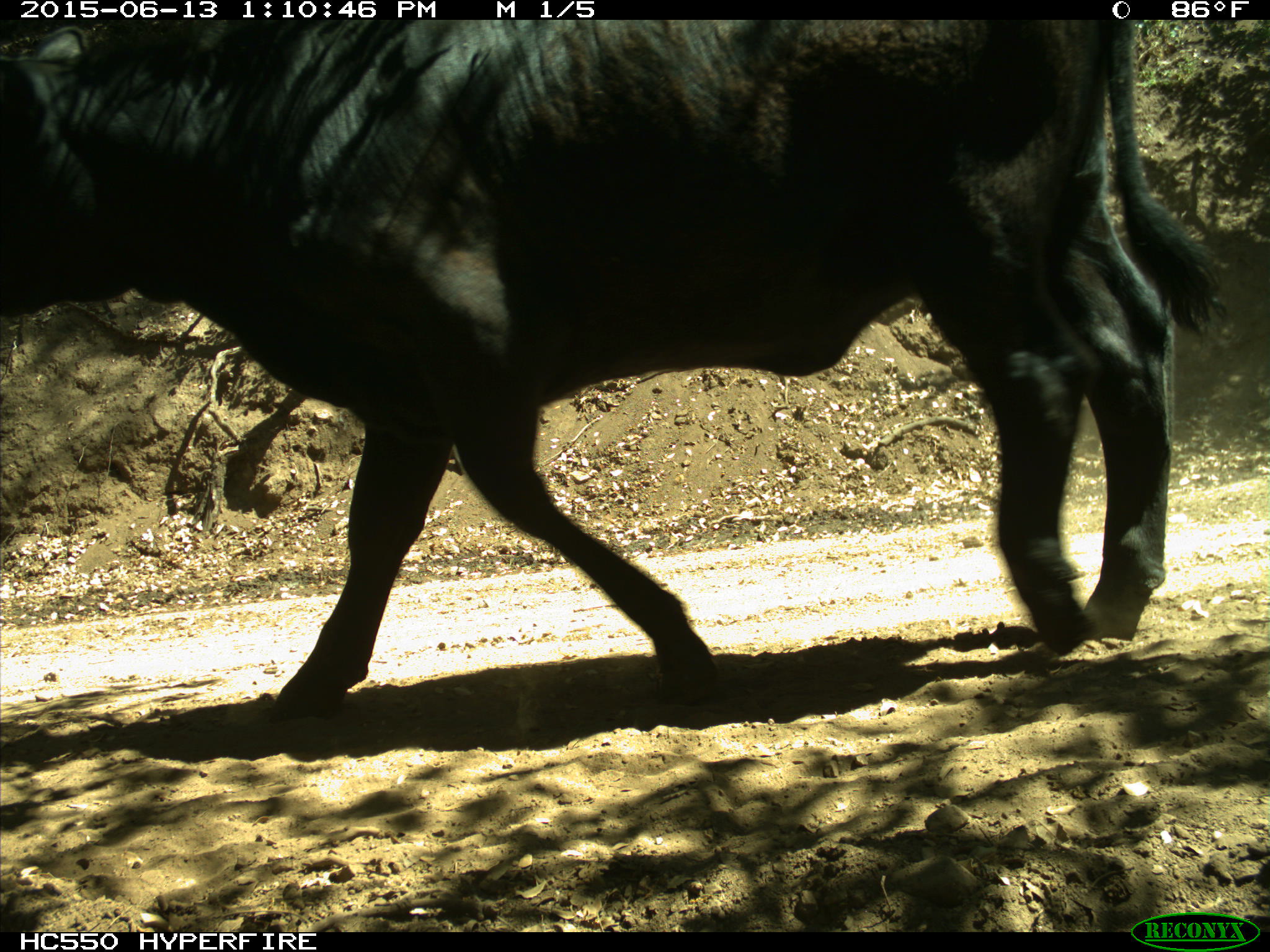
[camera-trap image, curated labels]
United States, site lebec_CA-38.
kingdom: Animalia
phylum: Chordata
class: Mammalia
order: Artiodactyla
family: Bovidae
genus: Bos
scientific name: Bos taurus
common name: domestic cow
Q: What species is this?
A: Bos taurus (domestic cow).